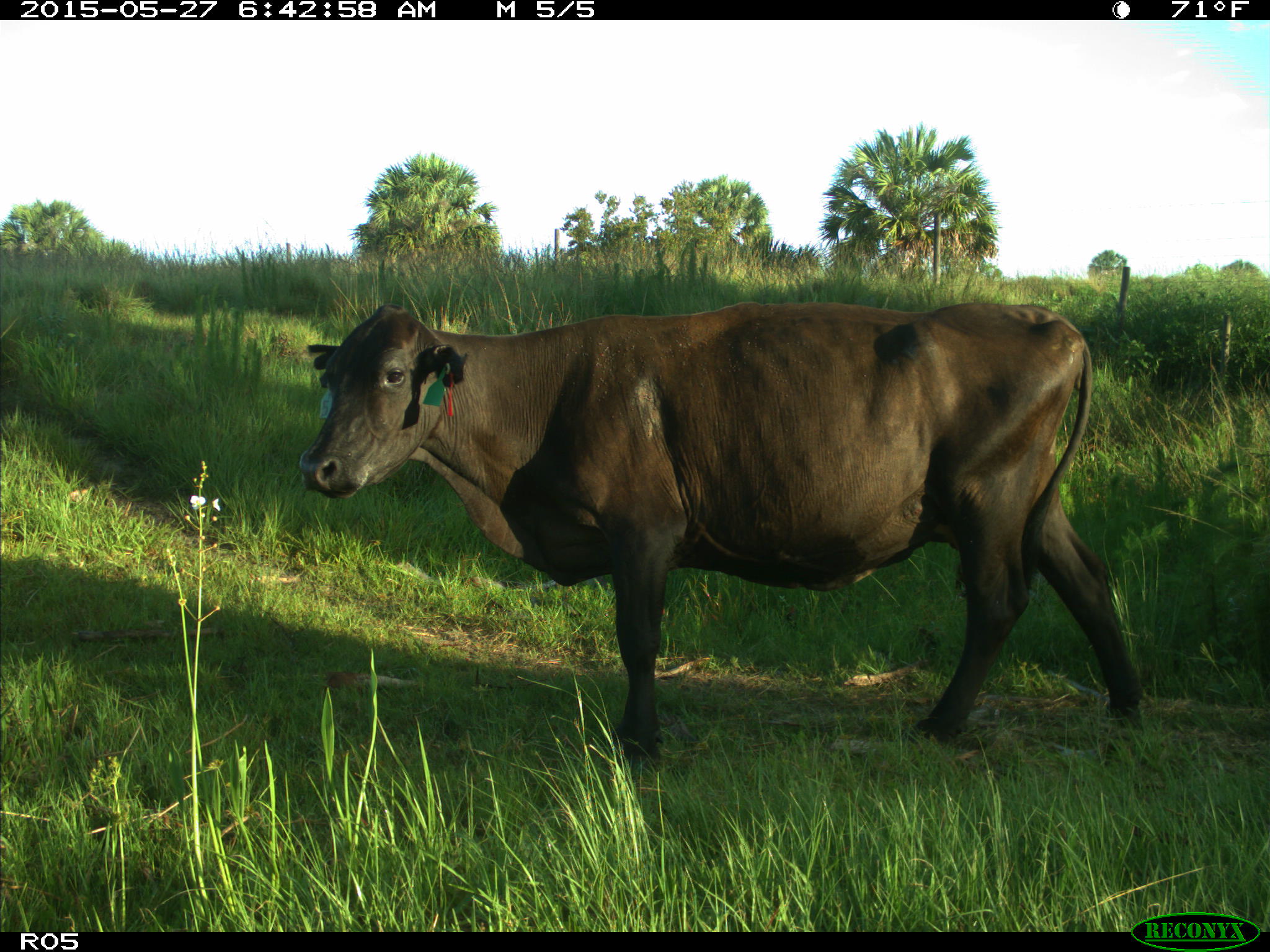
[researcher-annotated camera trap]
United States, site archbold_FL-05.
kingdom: Animalia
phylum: Chordata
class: Mammalia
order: Artiodactyla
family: Bovidae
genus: Bos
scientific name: Bos taurus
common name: domestic cow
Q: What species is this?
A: Bos taurus (domestic cow).